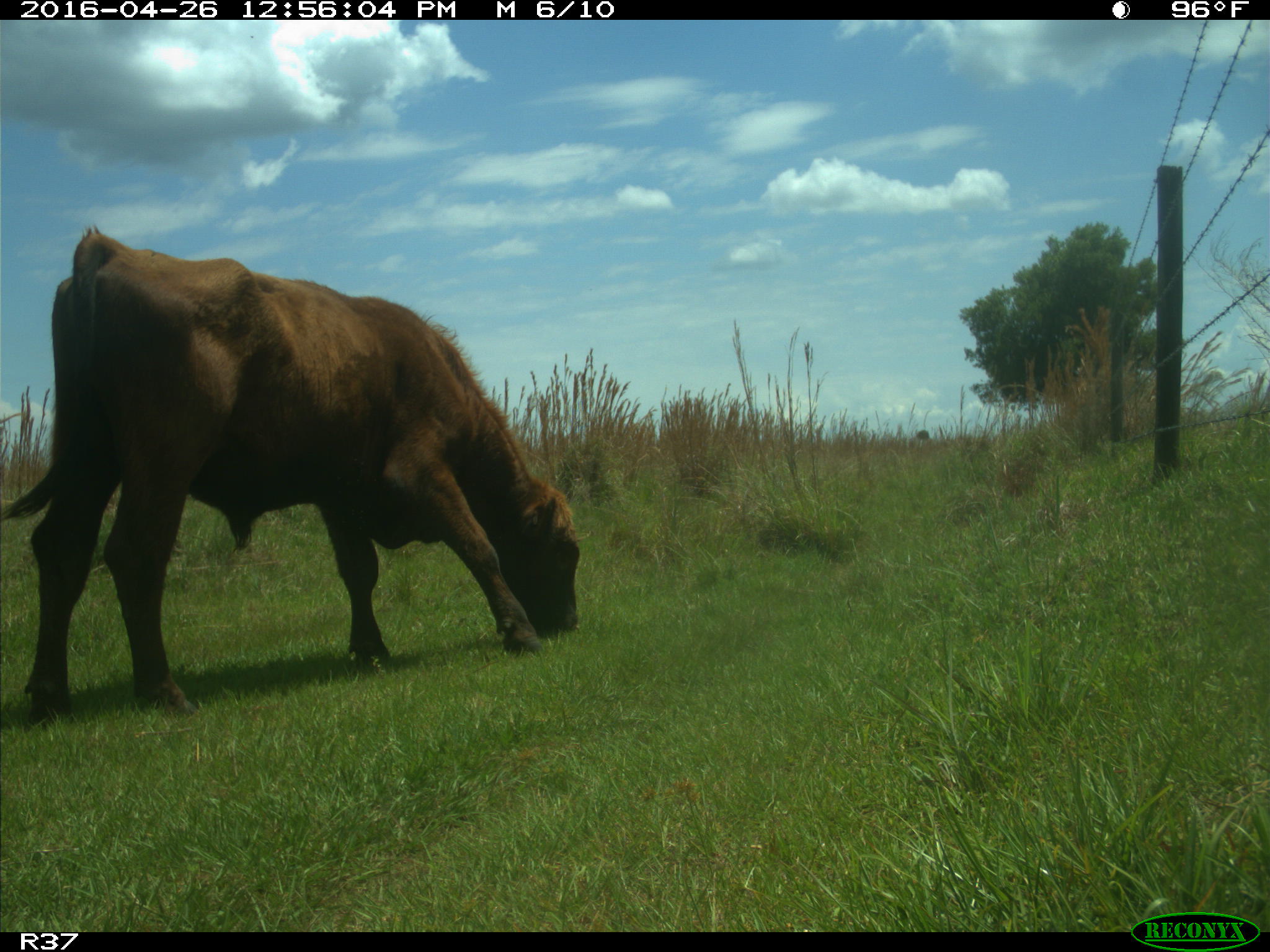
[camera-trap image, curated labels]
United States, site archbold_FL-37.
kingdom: Animalia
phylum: Chordata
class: Mammalia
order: Artiodactyla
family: Bovidae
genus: Bos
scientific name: Bos taurus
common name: domestic cow